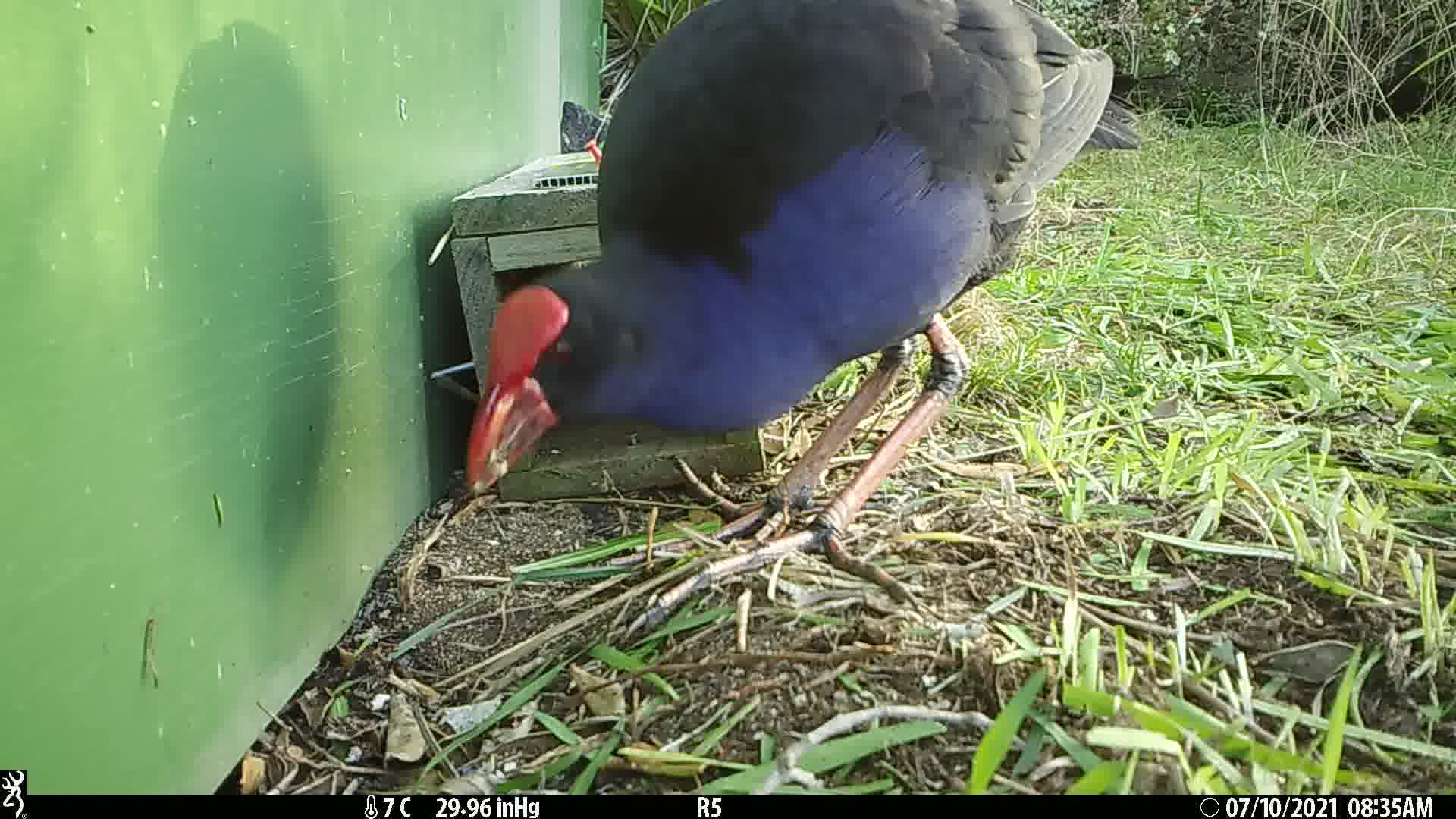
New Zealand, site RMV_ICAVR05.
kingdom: Animalia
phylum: Chordata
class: Aves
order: Gruiformes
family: Rallidae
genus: Porphyrio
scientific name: Porphyrio melanotus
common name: australasian swamphen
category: pukeko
Pukeko (australasian swamphen) (Porphyrio melanotus).